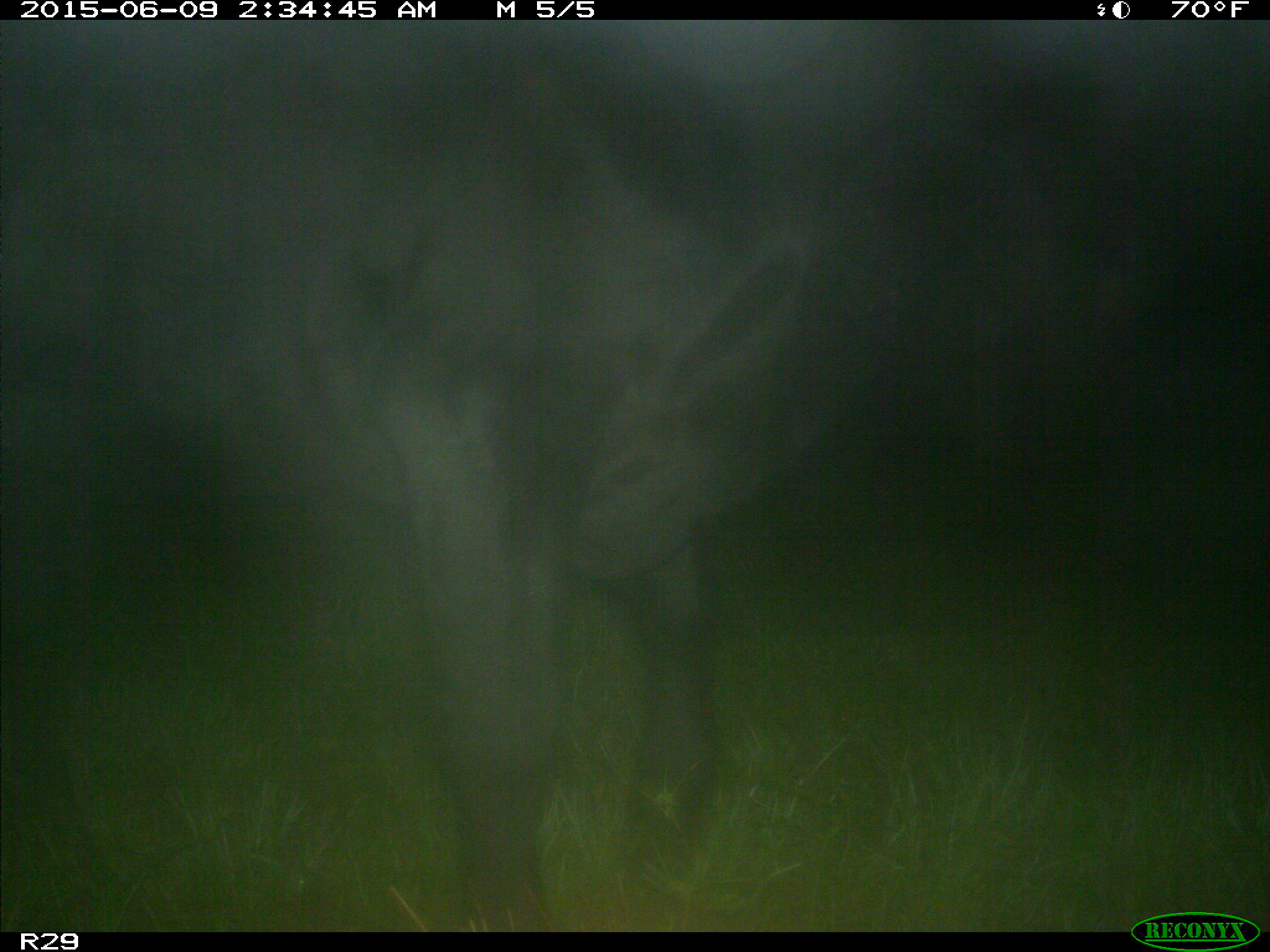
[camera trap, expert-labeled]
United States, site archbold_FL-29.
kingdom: Animalia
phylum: Chordata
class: Mammalia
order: Artiodactyla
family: Bovidae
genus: Bos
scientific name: Bos taurus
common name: domestic cow